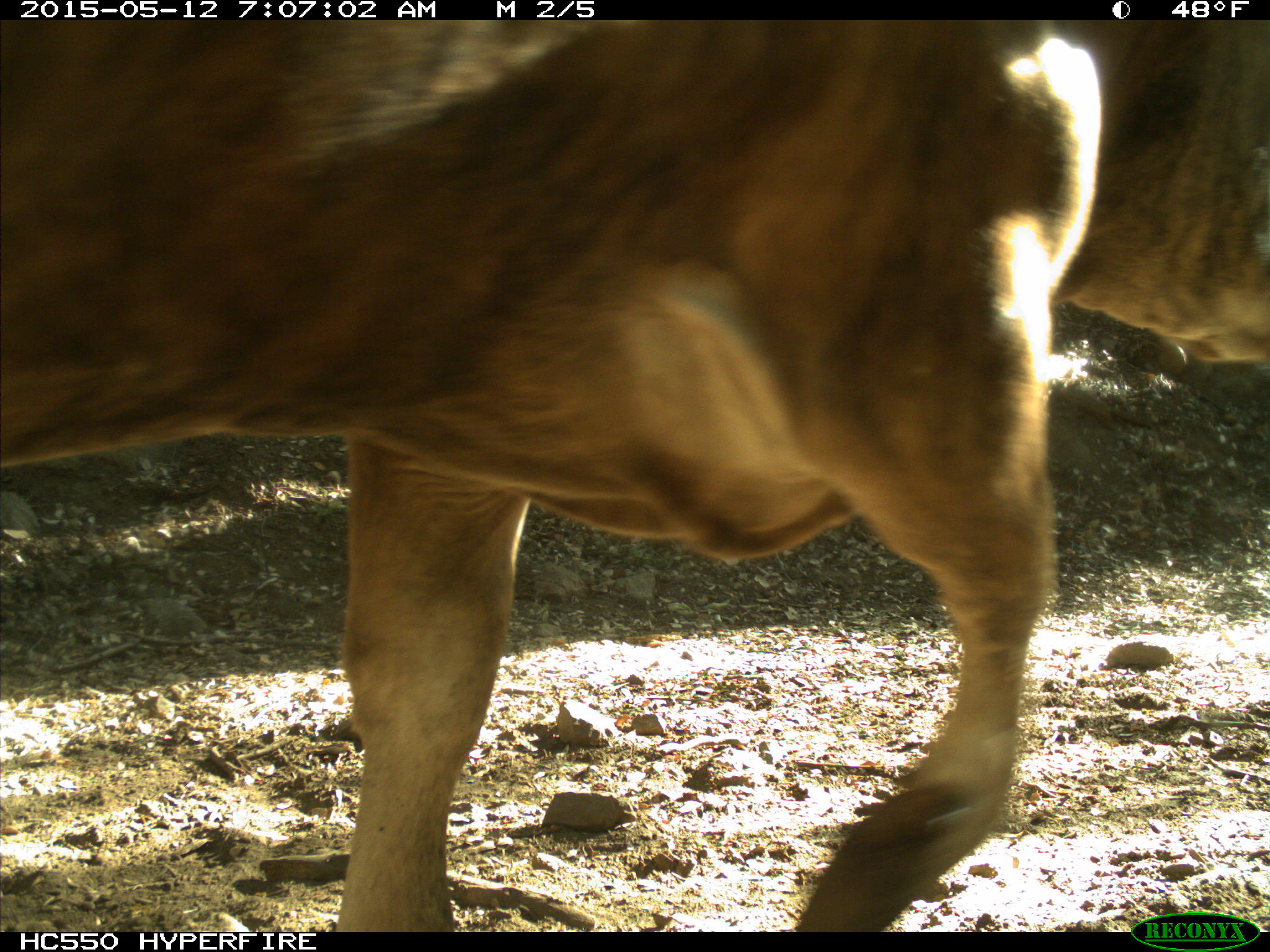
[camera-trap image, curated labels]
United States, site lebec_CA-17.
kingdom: Animalia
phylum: Chordata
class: Mammalia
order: Artiodactyla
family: Bovidae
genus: Bos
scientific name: Bos taurus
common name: domestic cow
Bos taurus (domestic cow).